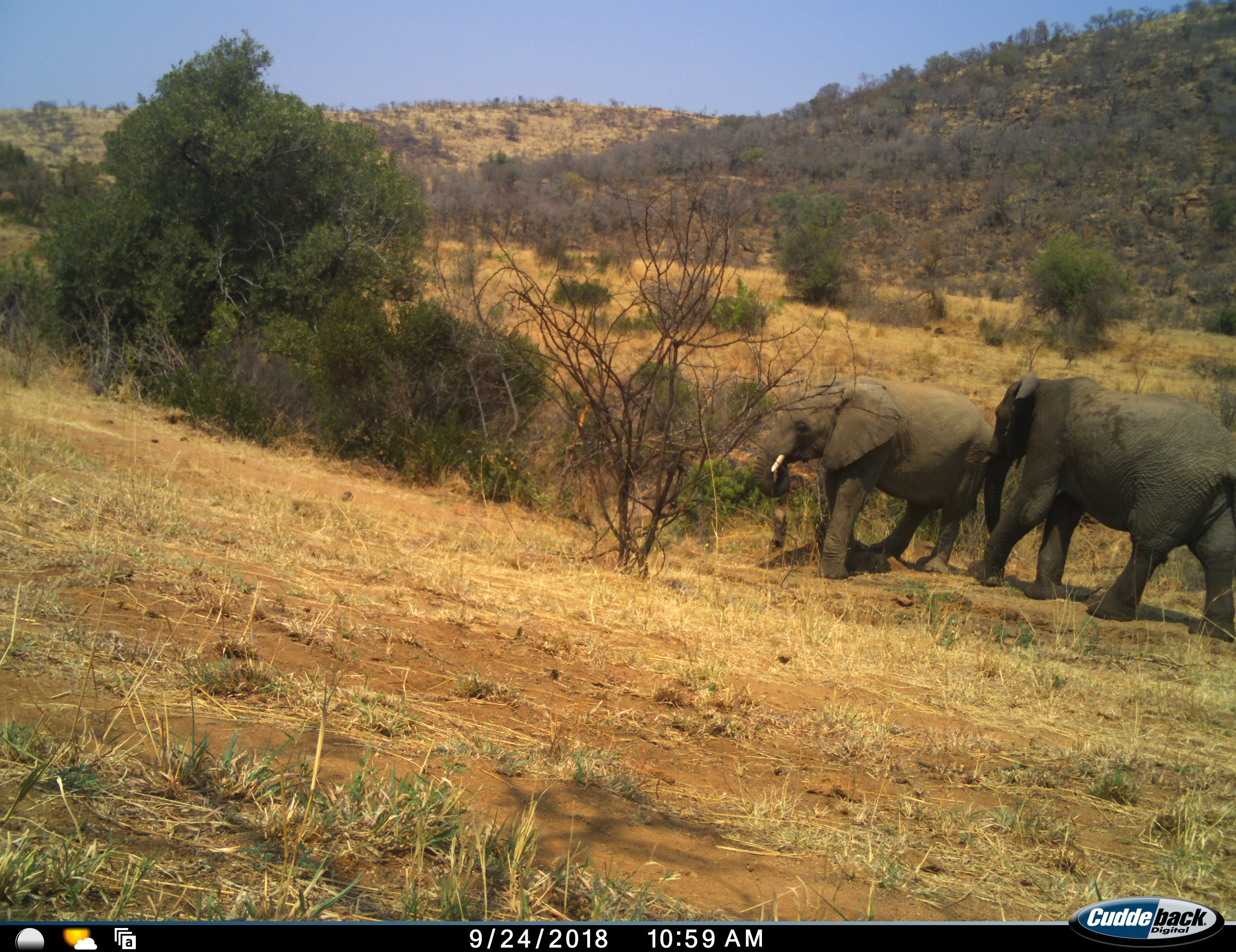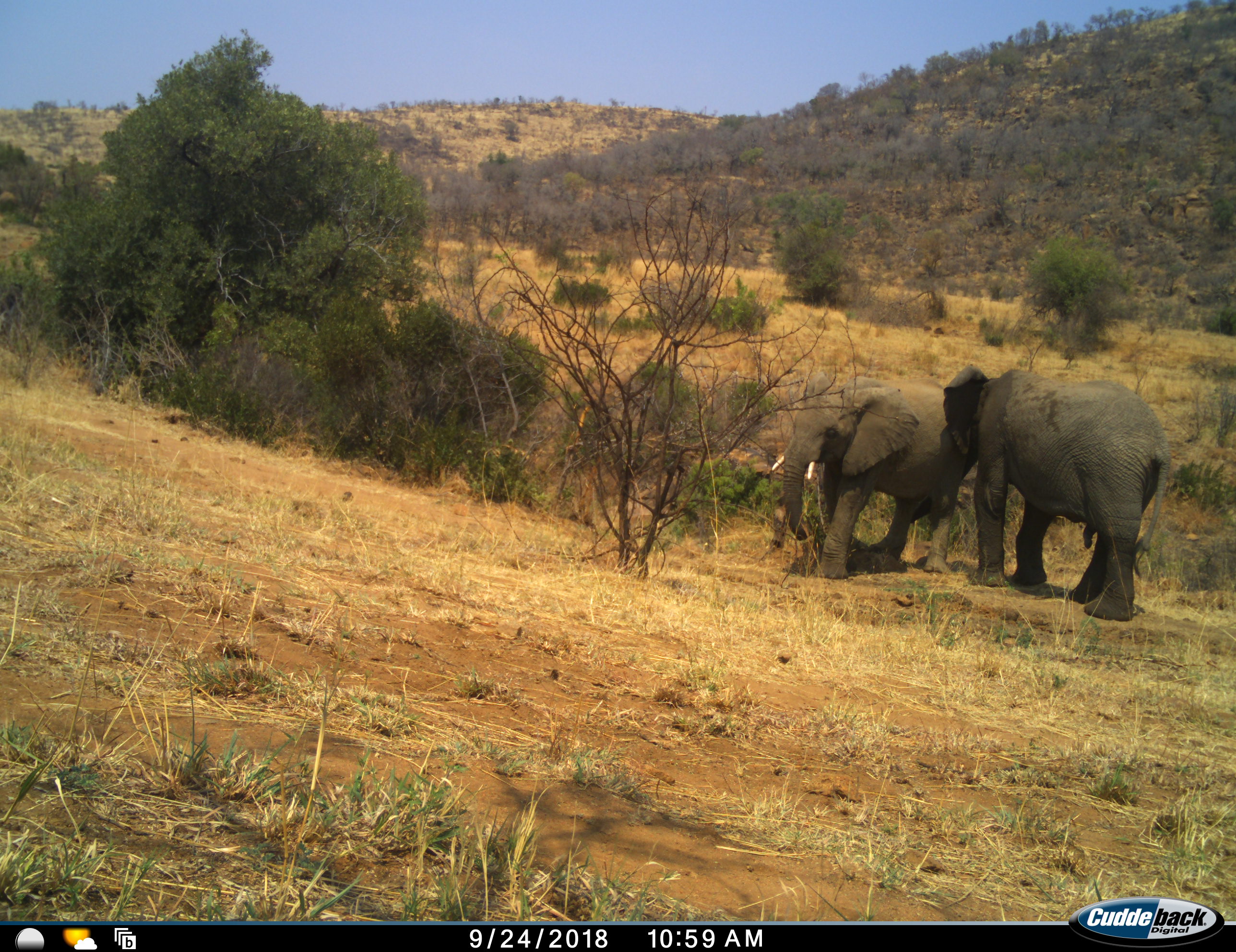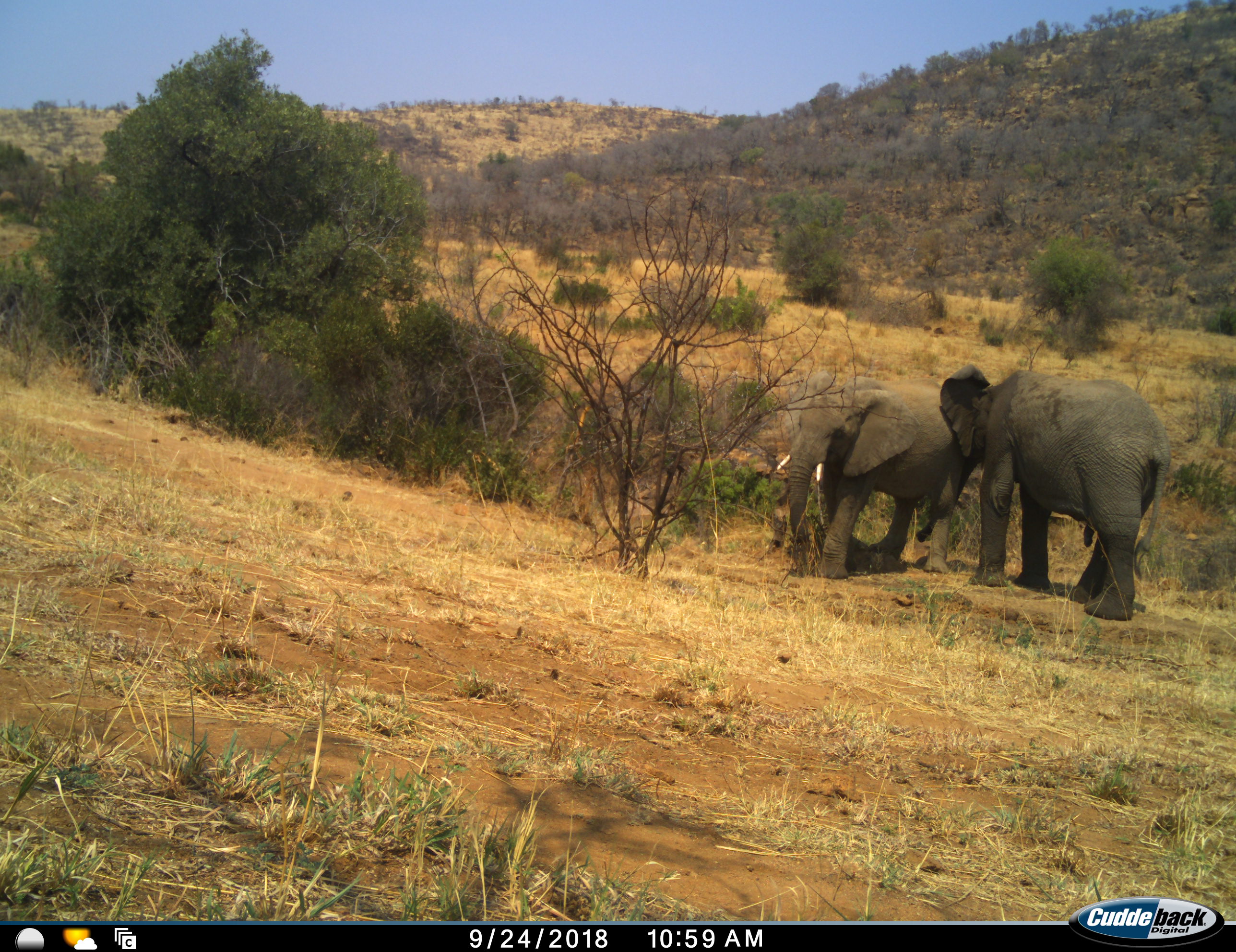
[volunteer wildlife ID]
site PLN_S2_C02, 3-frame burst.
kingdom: Animalia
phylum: Chordata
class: Mammalia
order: Proboscidea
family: Elephantidae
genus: Loxodonta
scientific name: Loxodonta africana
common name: african bush elephant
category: elephant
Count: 2.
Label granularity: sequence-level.